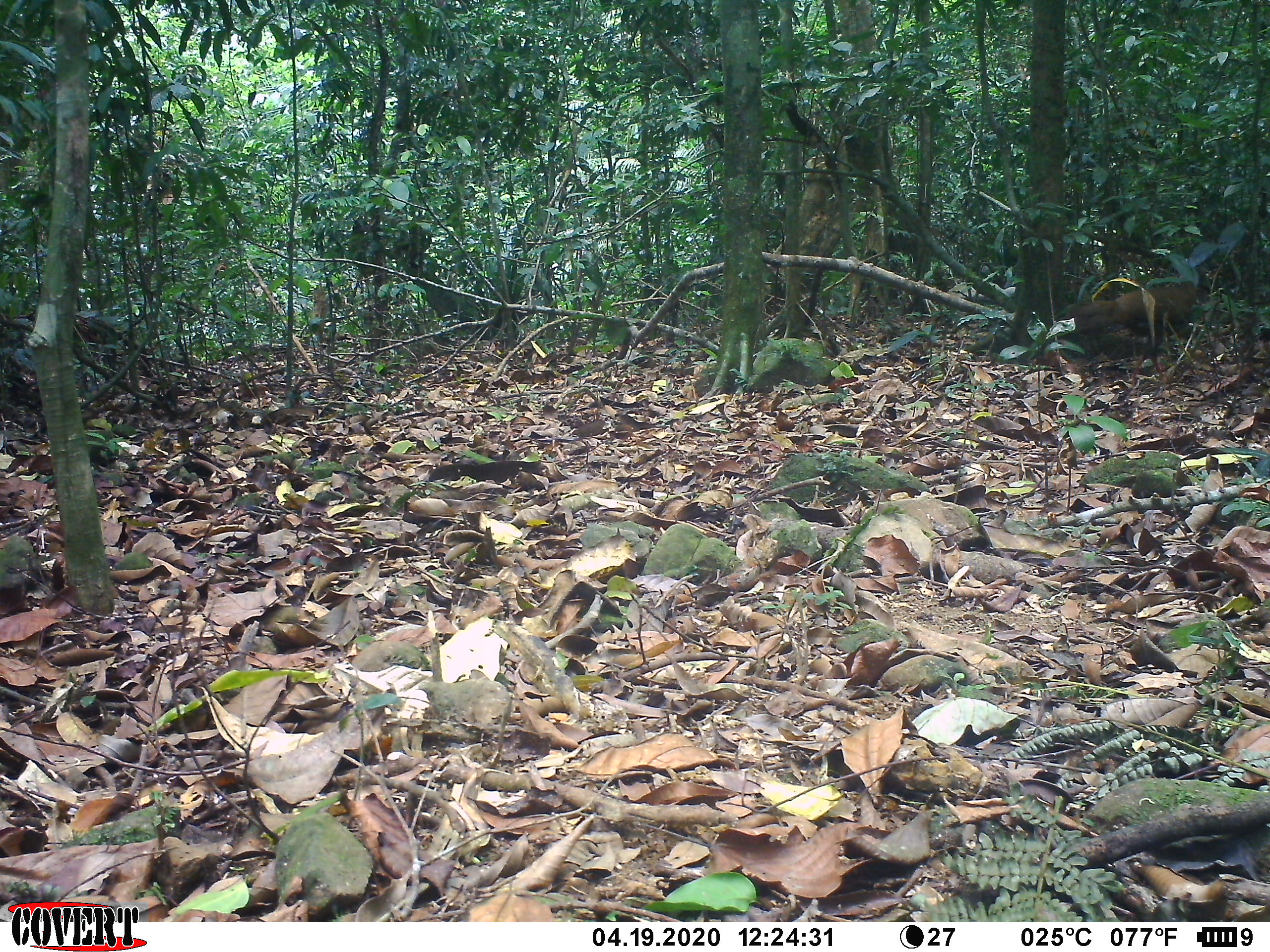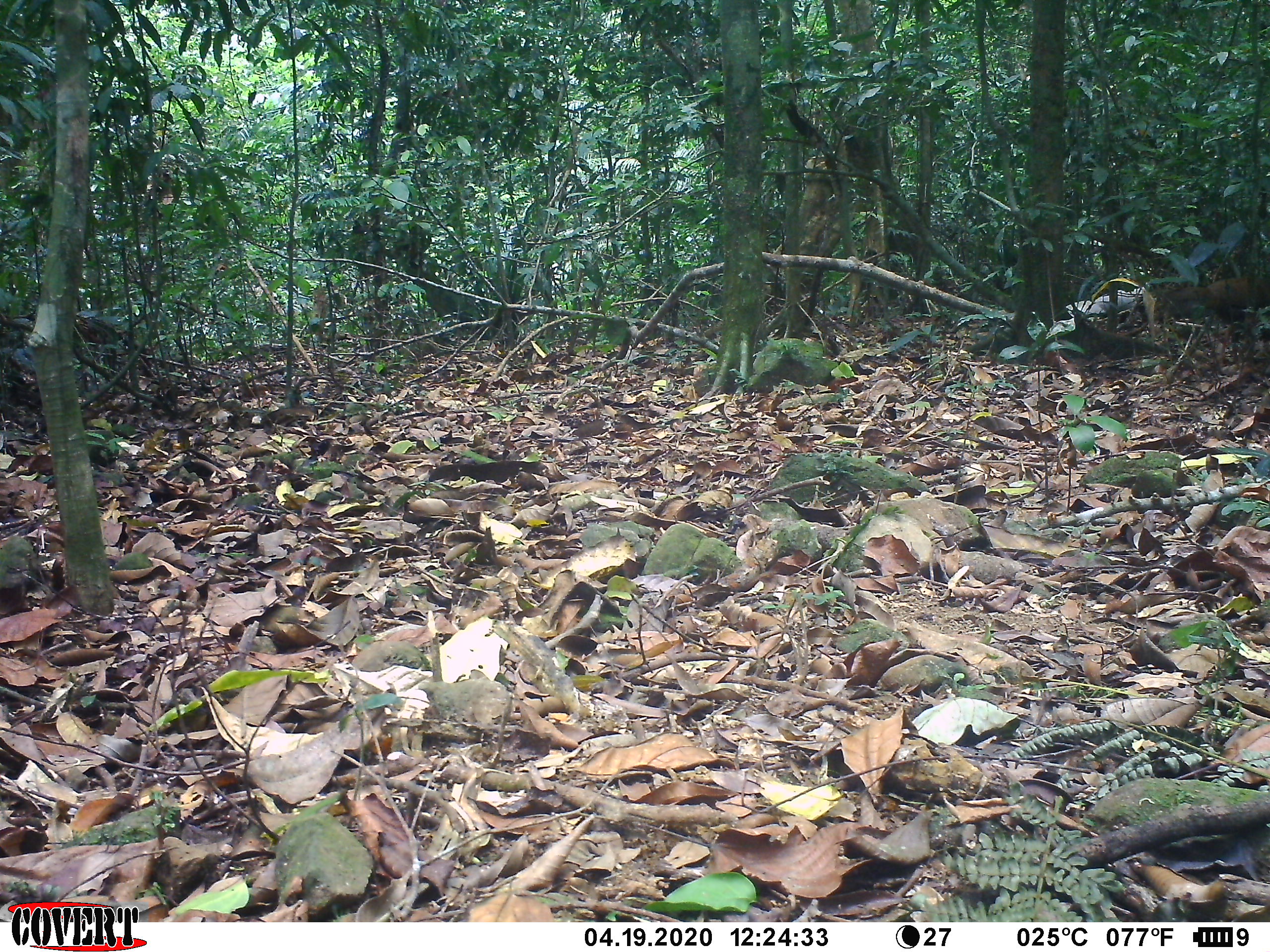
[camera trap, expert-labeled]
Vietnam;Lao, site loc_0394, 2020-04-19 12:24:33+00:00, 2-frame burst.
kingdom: Animalia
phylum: Chordata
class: Aves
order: Galliformes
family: Phasianidae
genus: Gallus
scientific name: Gallus gallus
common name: red junglefowl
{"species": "red junglefowl (Gallus gallus)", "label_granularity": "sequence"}